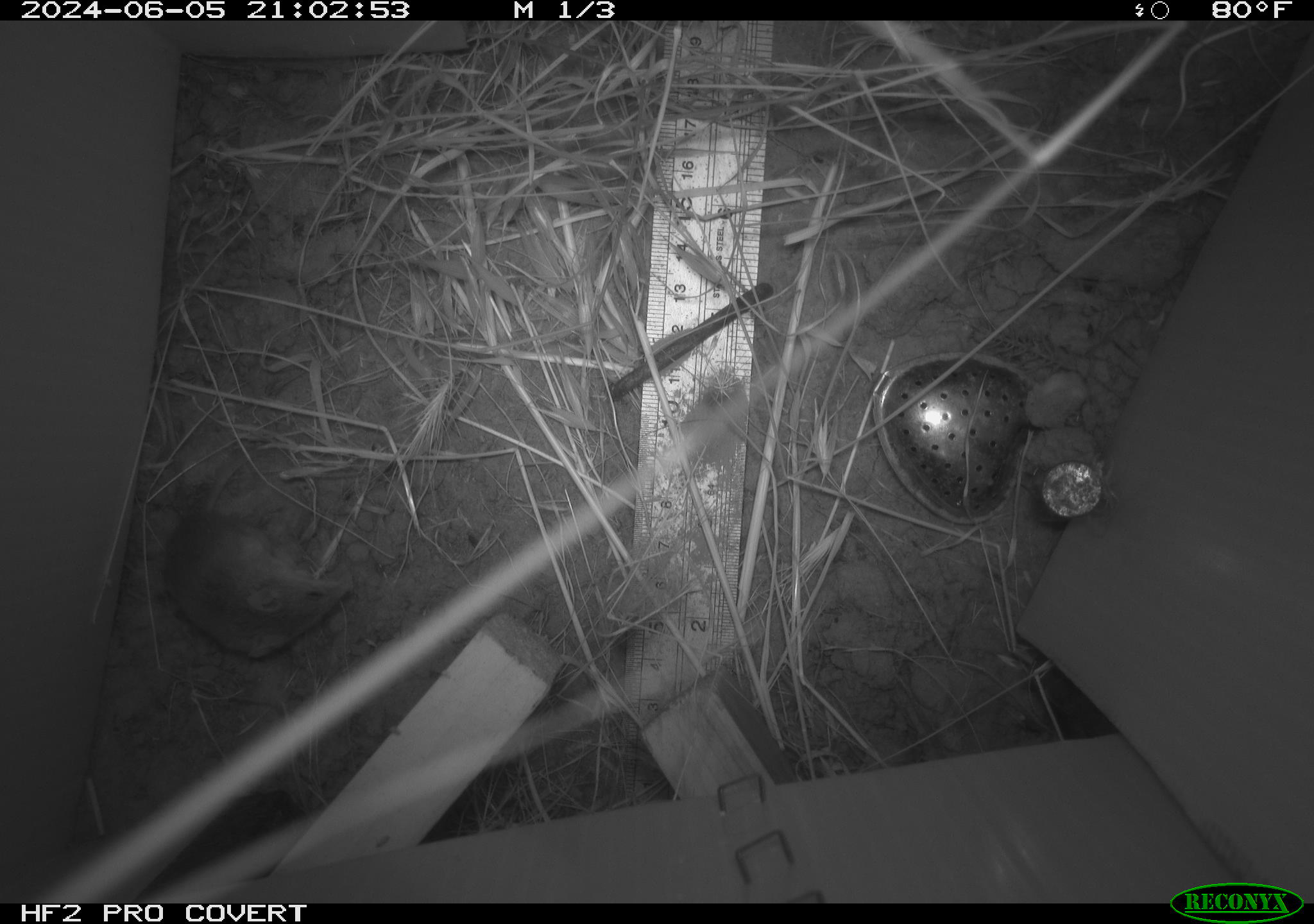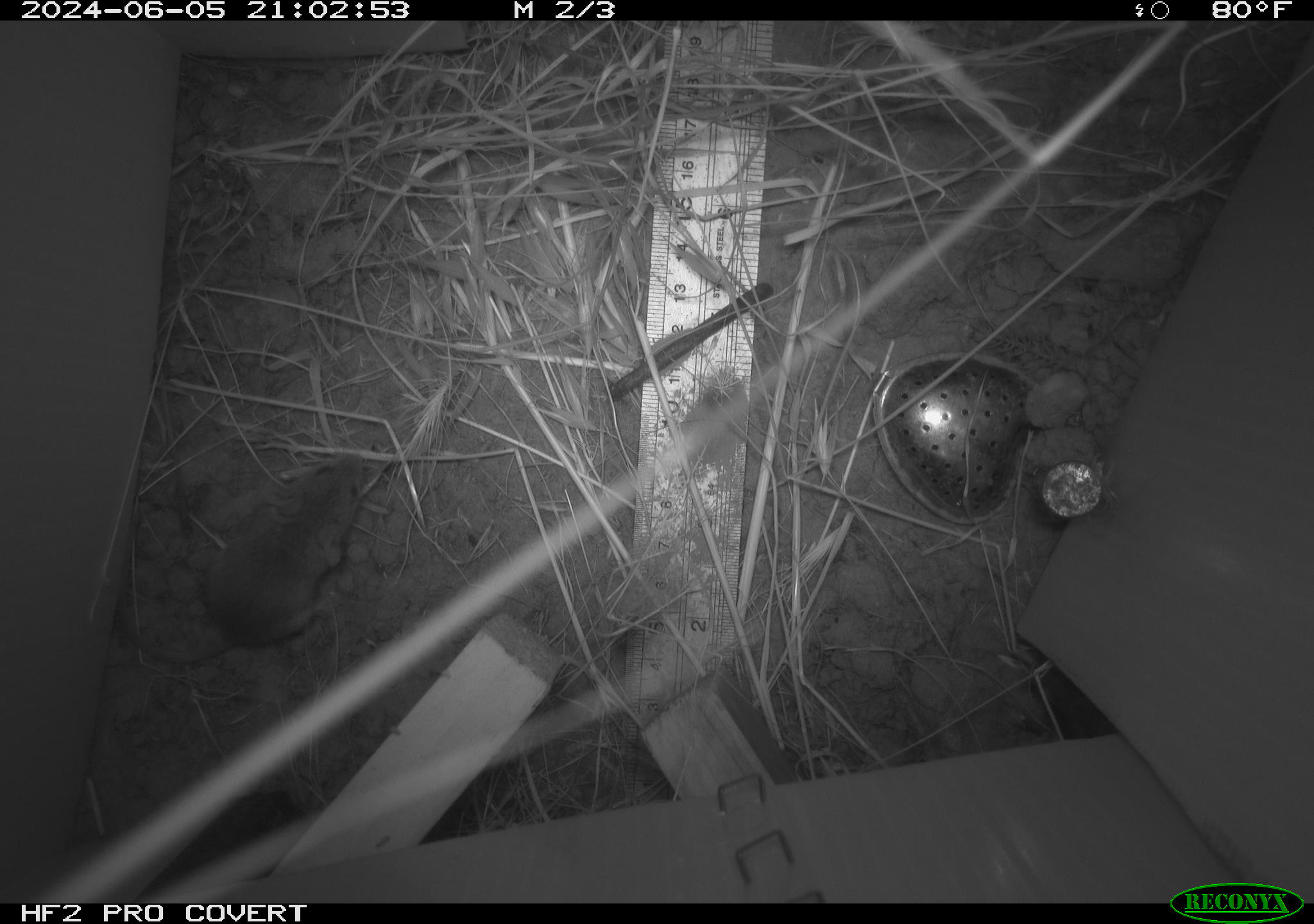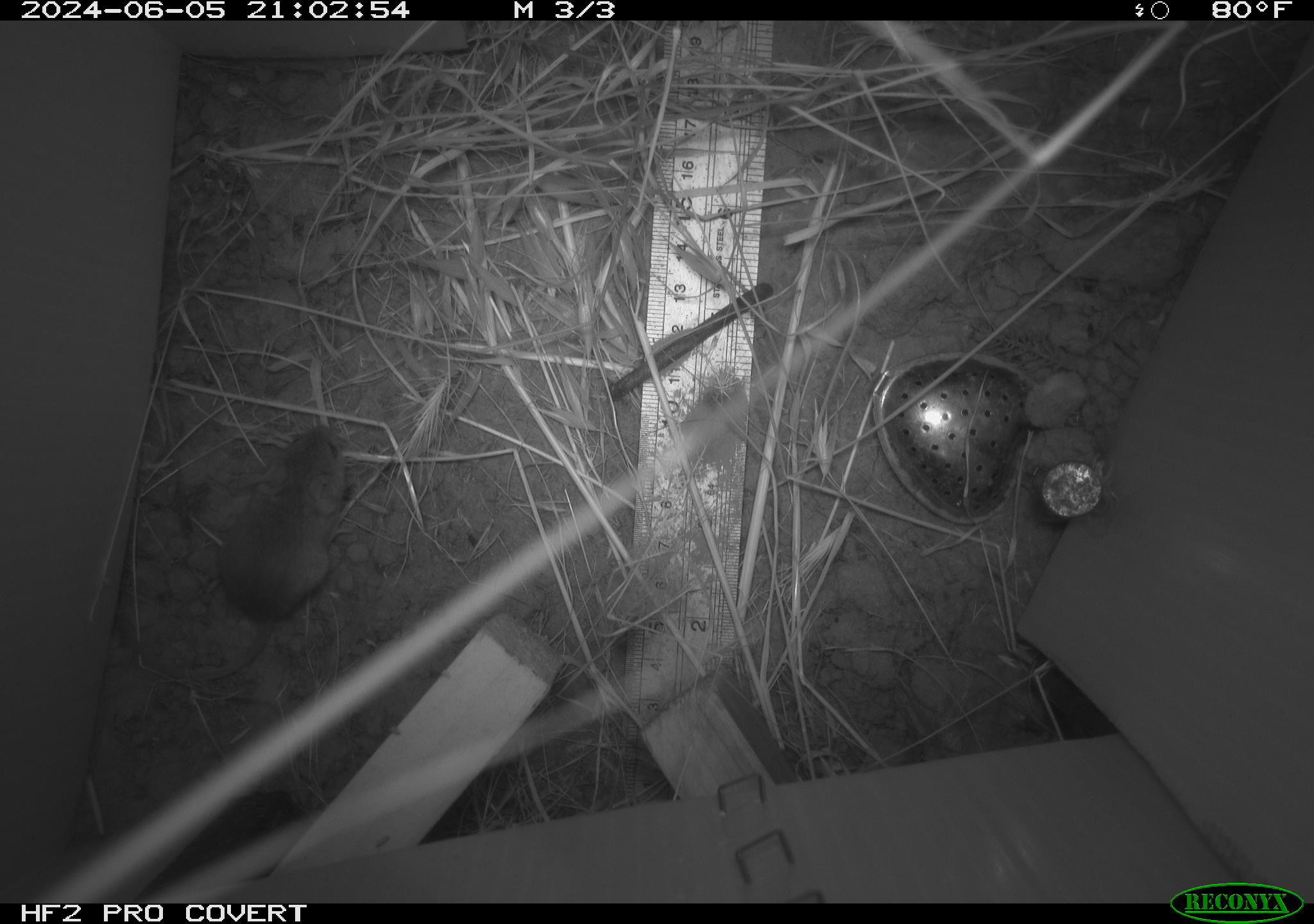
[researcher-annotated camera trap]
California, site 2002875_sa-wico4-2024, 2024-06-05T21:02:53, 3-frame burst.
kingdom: Animalia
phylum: Chordata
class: Mammalia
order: Rodentia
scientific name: Rodentia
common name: mouse species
Mouse species (Rodentia).